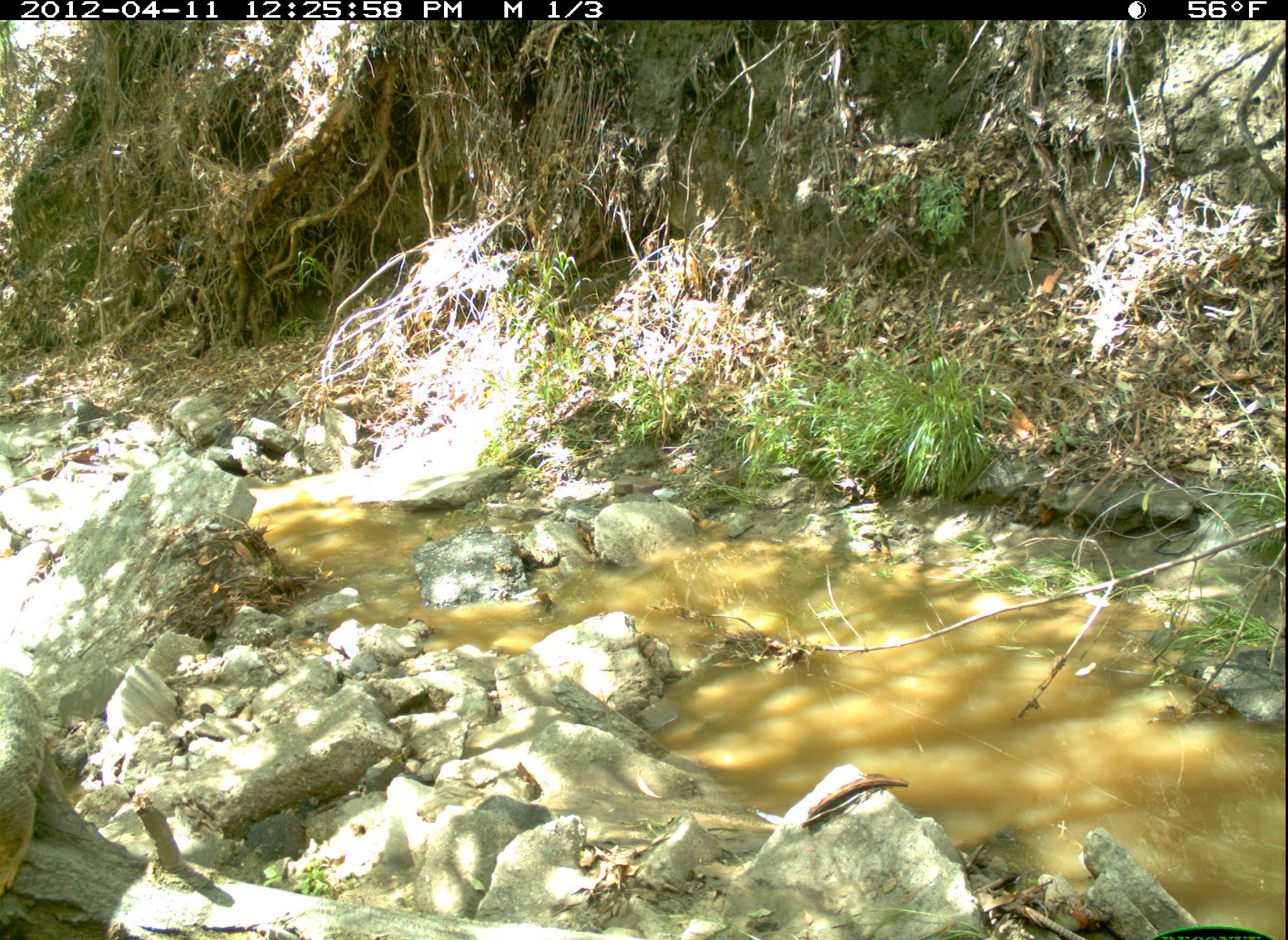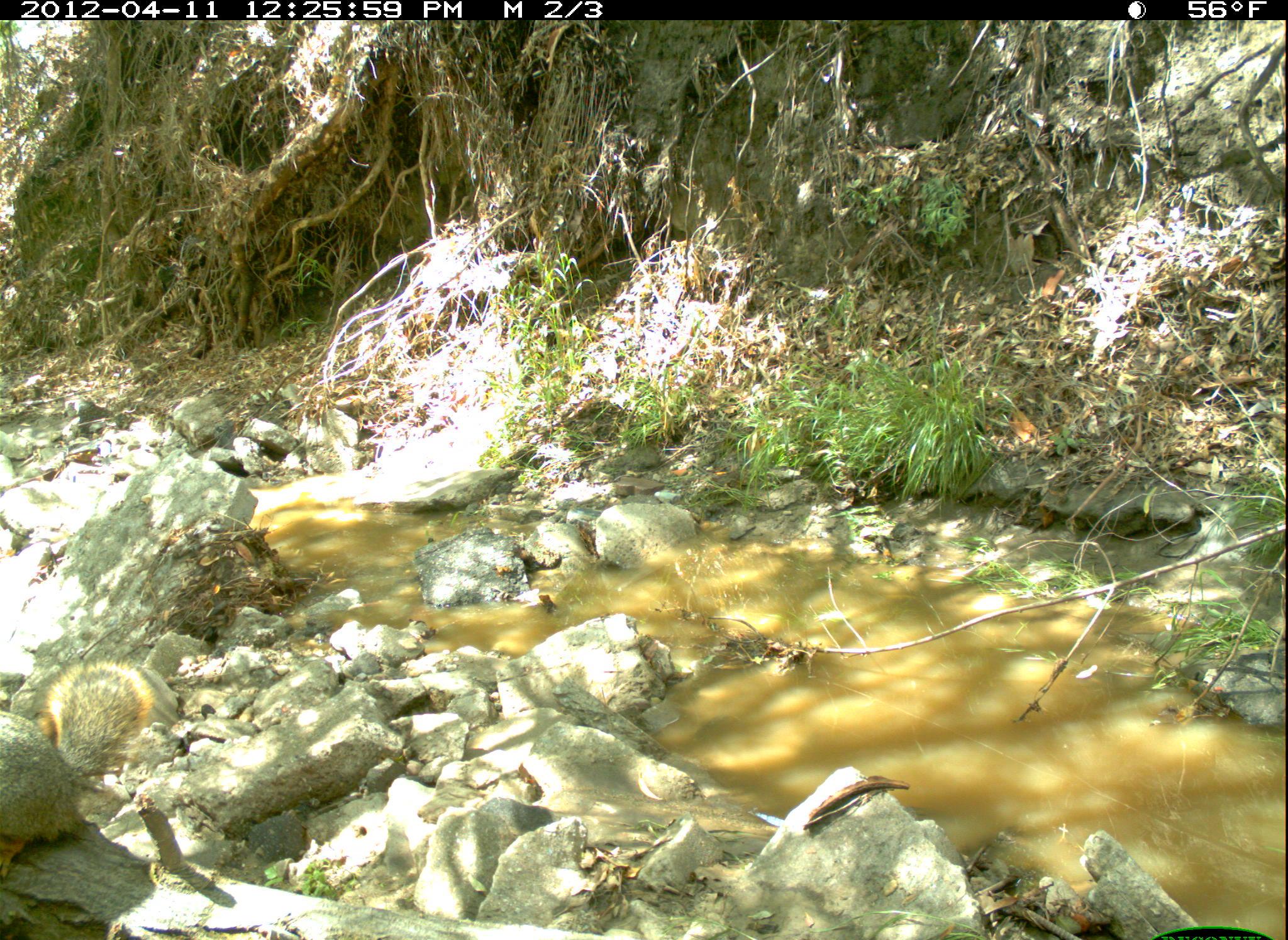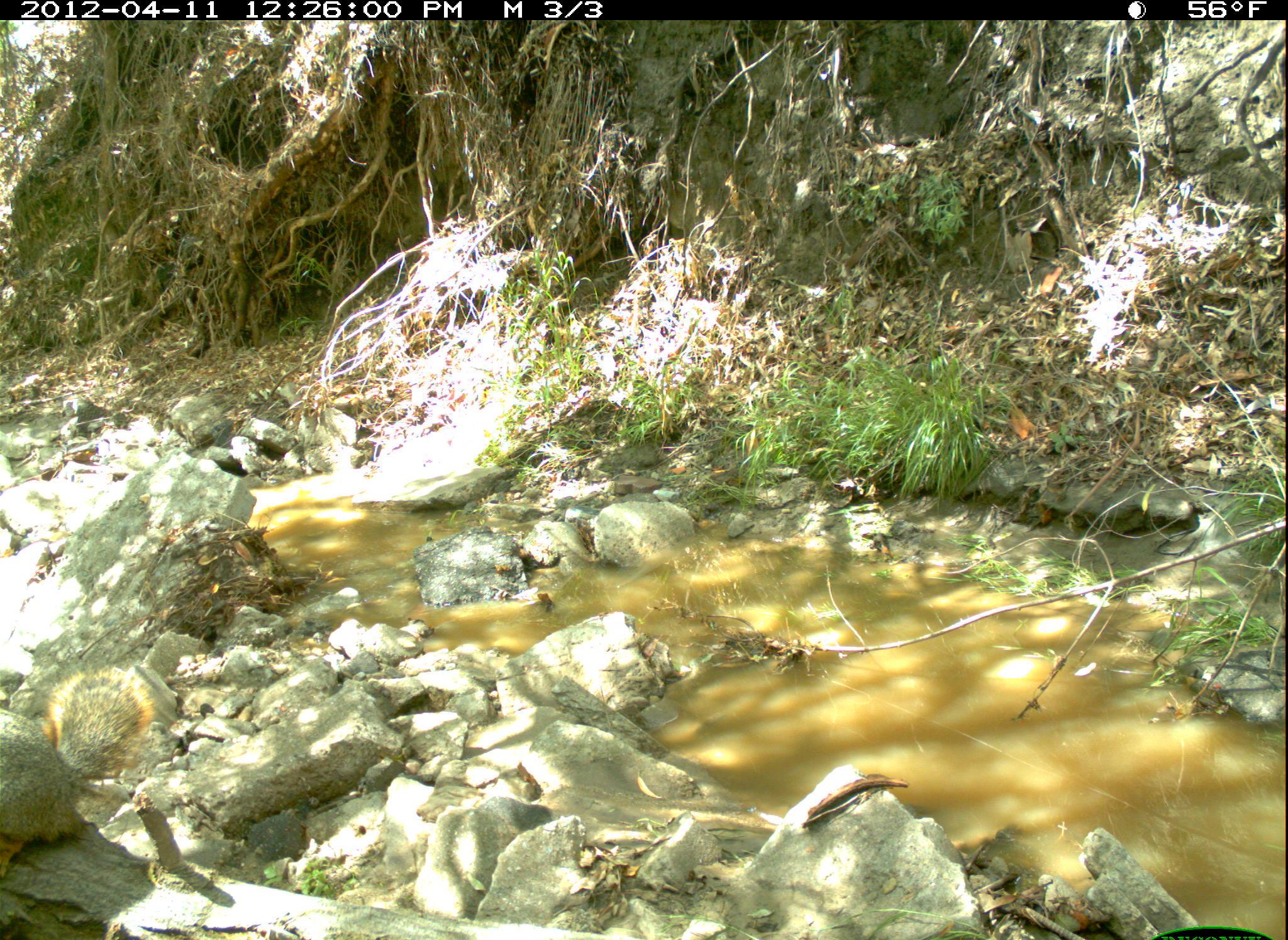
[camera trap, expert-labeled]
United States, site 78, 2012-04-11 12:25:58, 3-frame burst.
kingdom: Animalia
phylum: Chordata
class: Mammalia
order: Rodentia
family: Sciuridae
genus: Sciurus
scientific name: Sciurus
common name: squirrel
Squirrel (Sciurus).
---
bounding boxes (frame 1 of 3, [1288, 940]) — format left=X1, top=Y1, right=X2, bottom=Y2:
squirrel: left=2, top=667, right=60, bottom=912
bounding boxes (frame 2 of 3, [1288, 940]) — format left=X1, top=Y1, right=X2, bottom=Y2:
squirrel: left=0, top=643, right=155, bottom=879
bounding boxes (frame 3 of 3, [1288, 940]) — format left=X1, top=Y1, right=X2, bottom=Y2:
squirrel: left=2, top=667, right=161, bottom=863